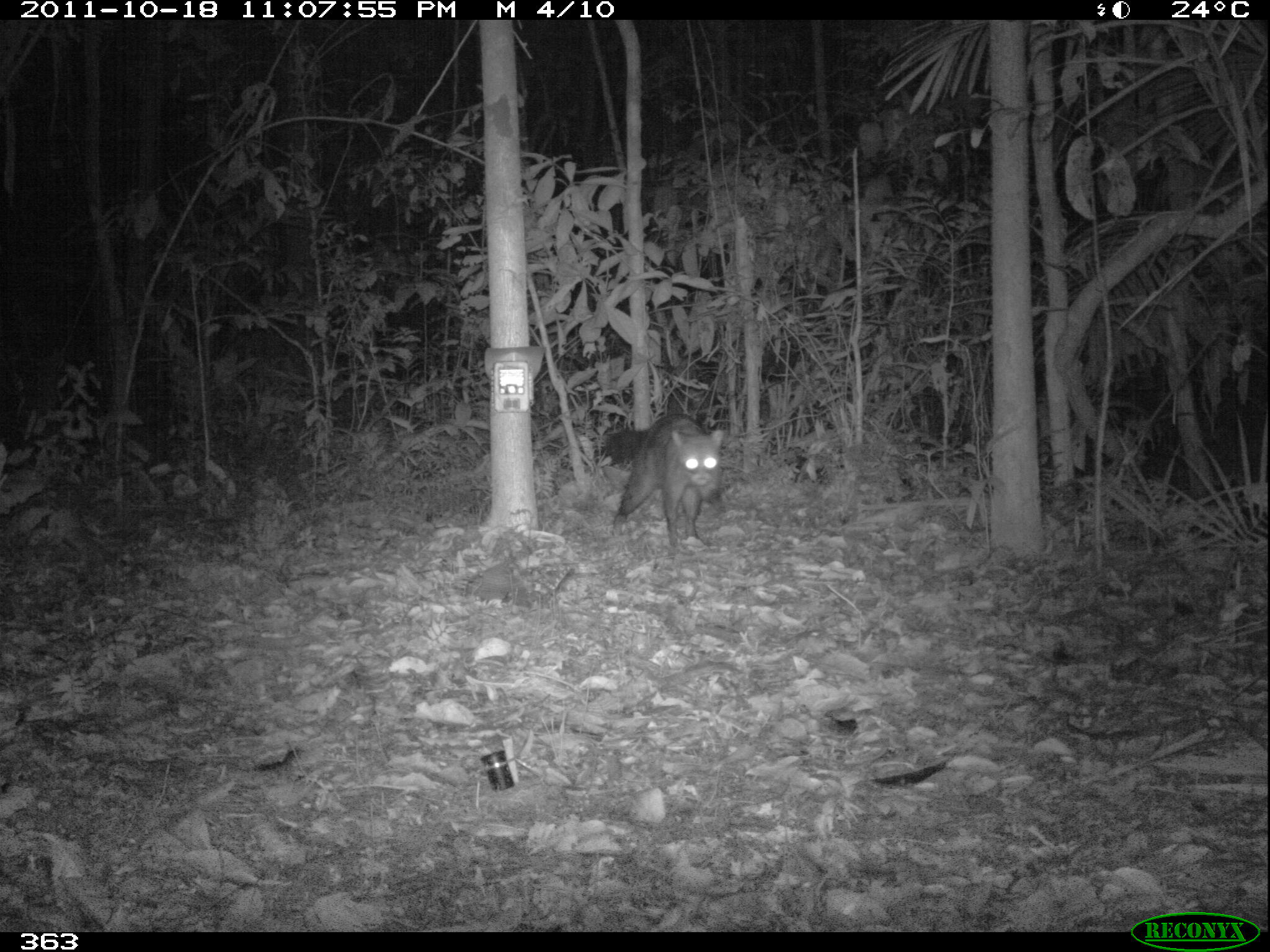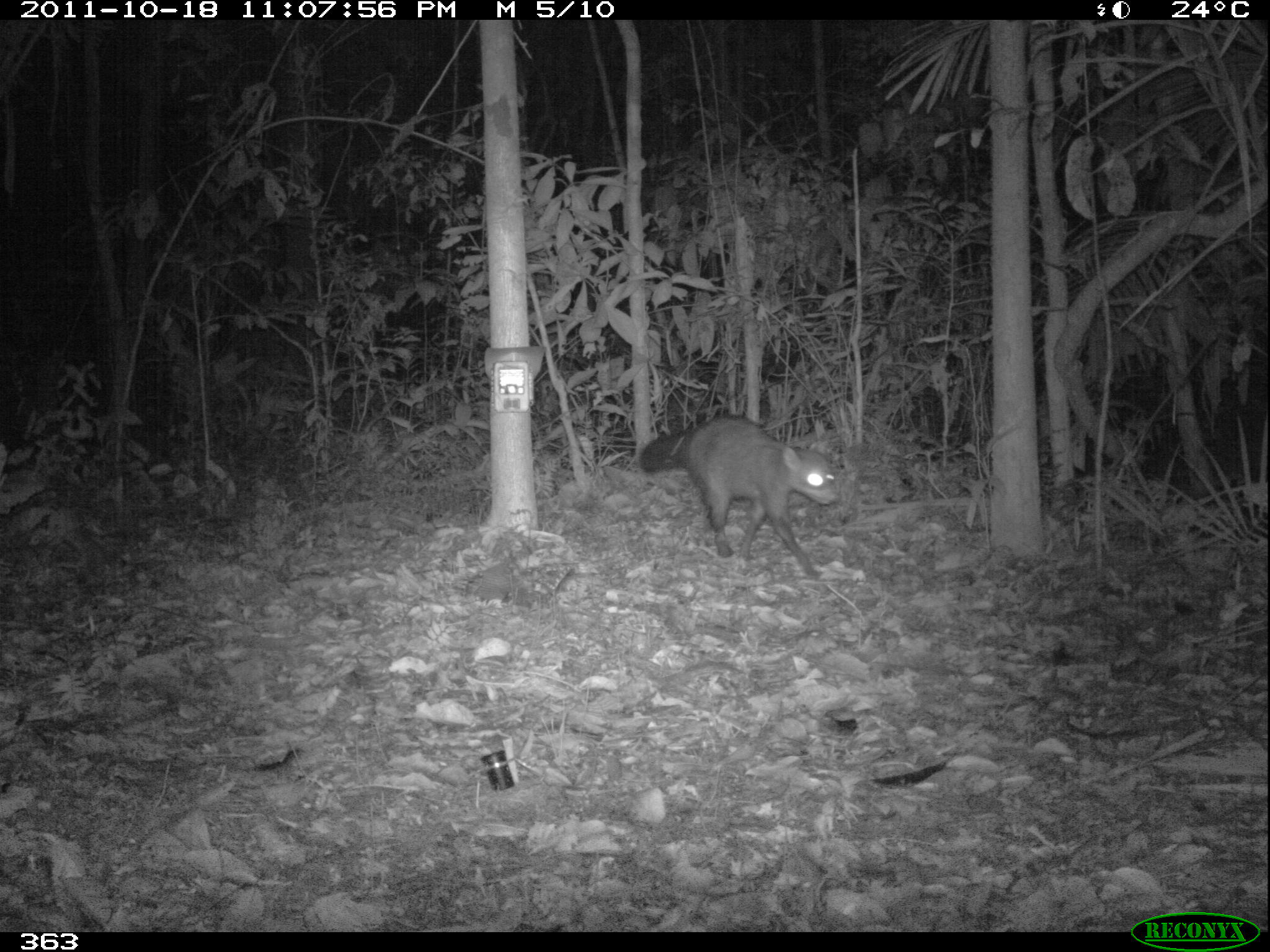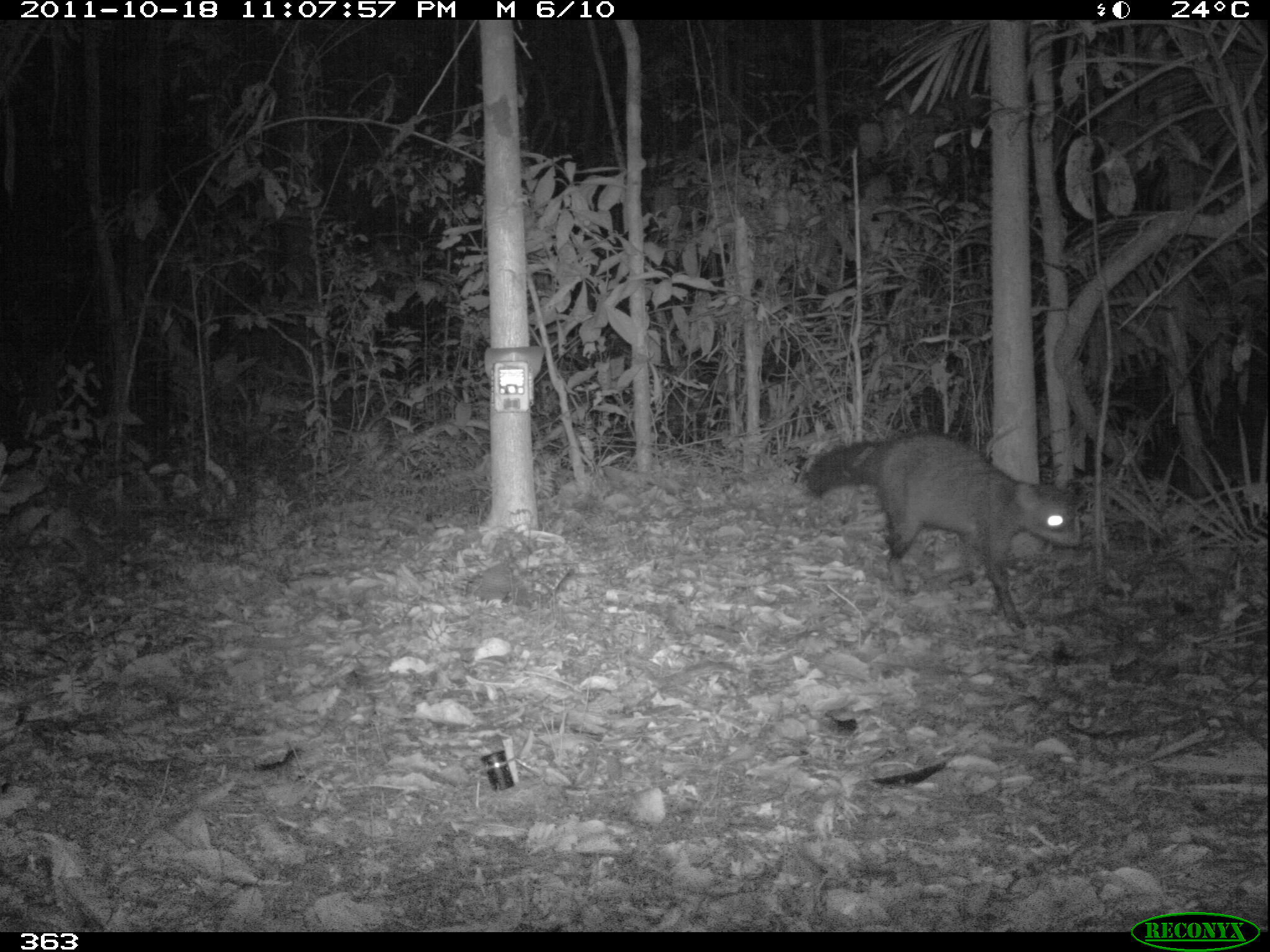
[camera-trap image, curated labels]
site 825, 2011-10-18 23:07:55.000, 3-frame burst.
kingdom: Animalia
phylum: Chordata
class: Mammalia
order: Carnivora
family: Procyonidae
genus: Procyon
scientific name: Procyon cancrivorus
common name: crab-eating raccoon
Procyon cancrivorus (crab-eating raccoon).